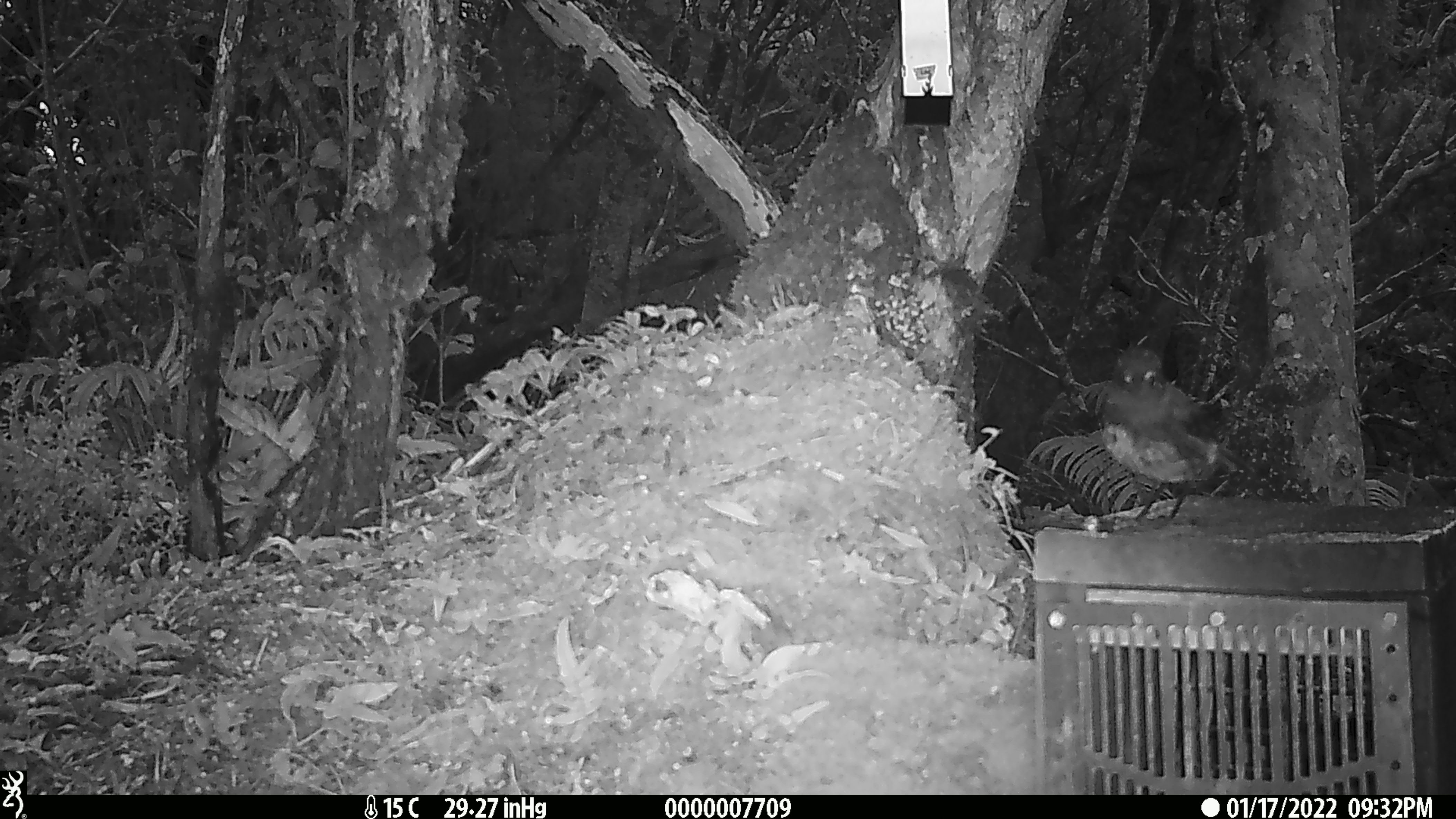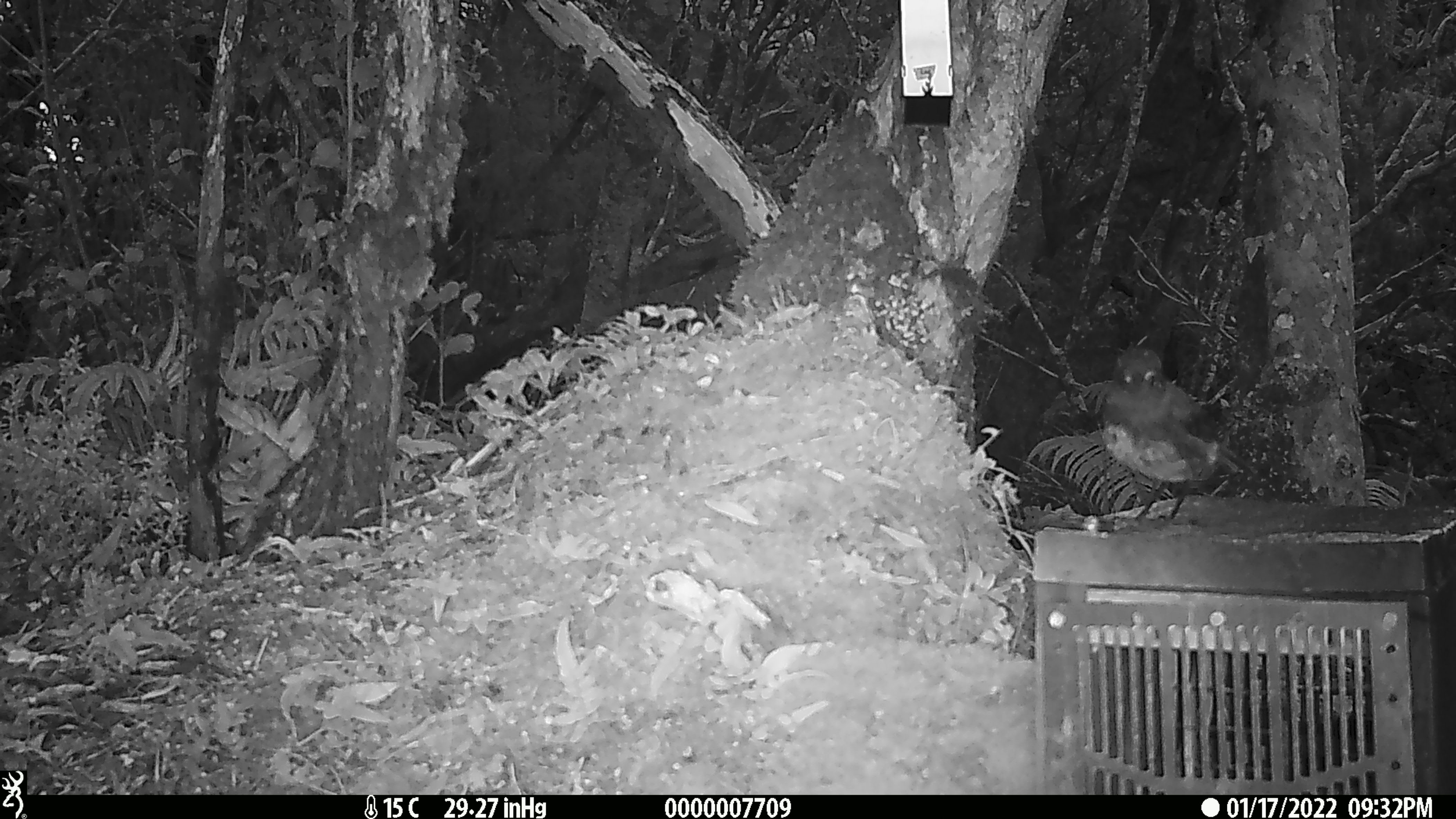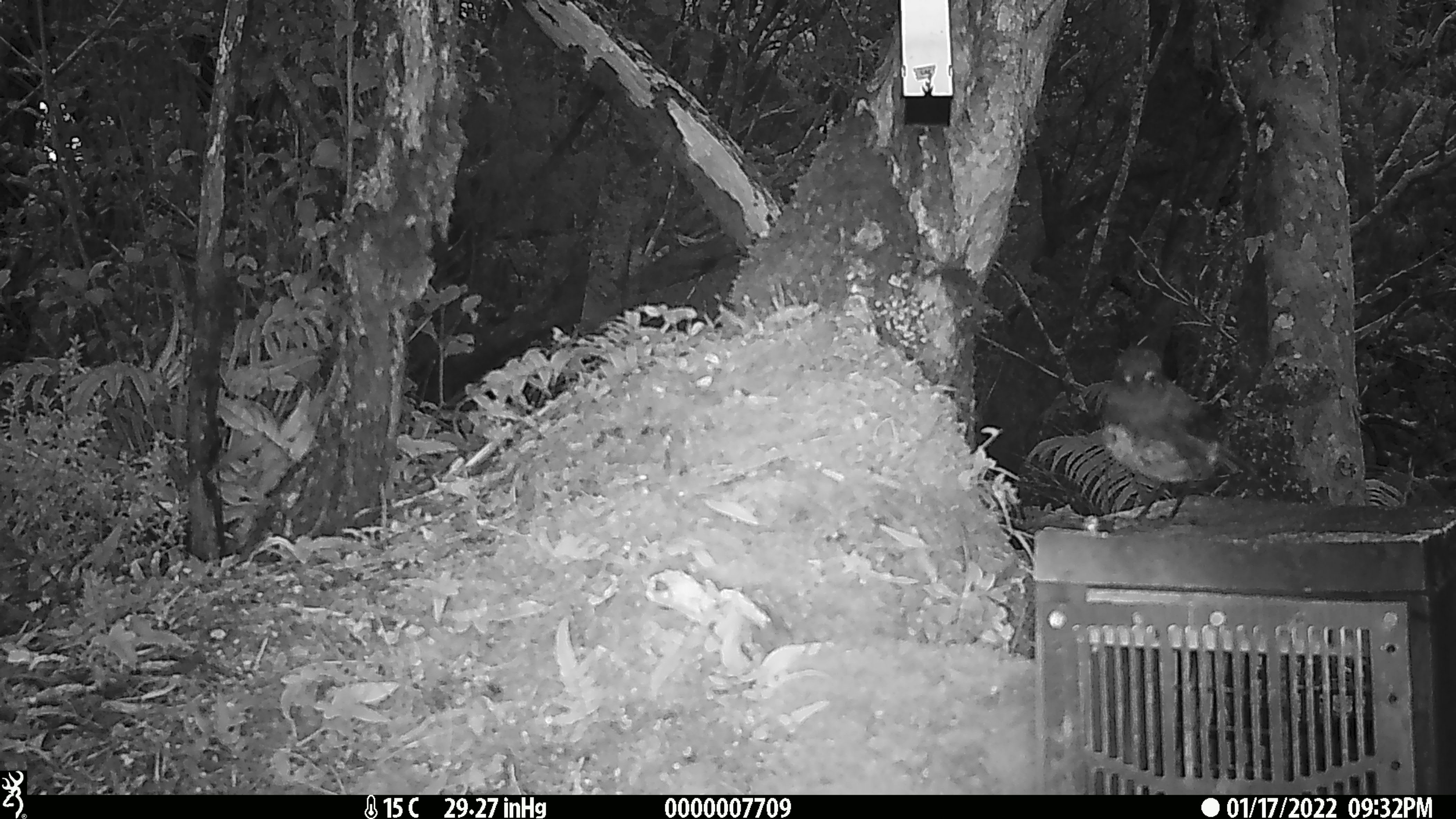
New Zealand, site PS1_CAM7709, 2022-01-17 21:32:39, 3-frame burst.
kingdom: Animalia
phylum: Chordata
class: Aves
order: Passeriformes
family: Petroicidae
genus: Petroica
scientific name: Petroica australis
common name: new zealand robin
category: robin